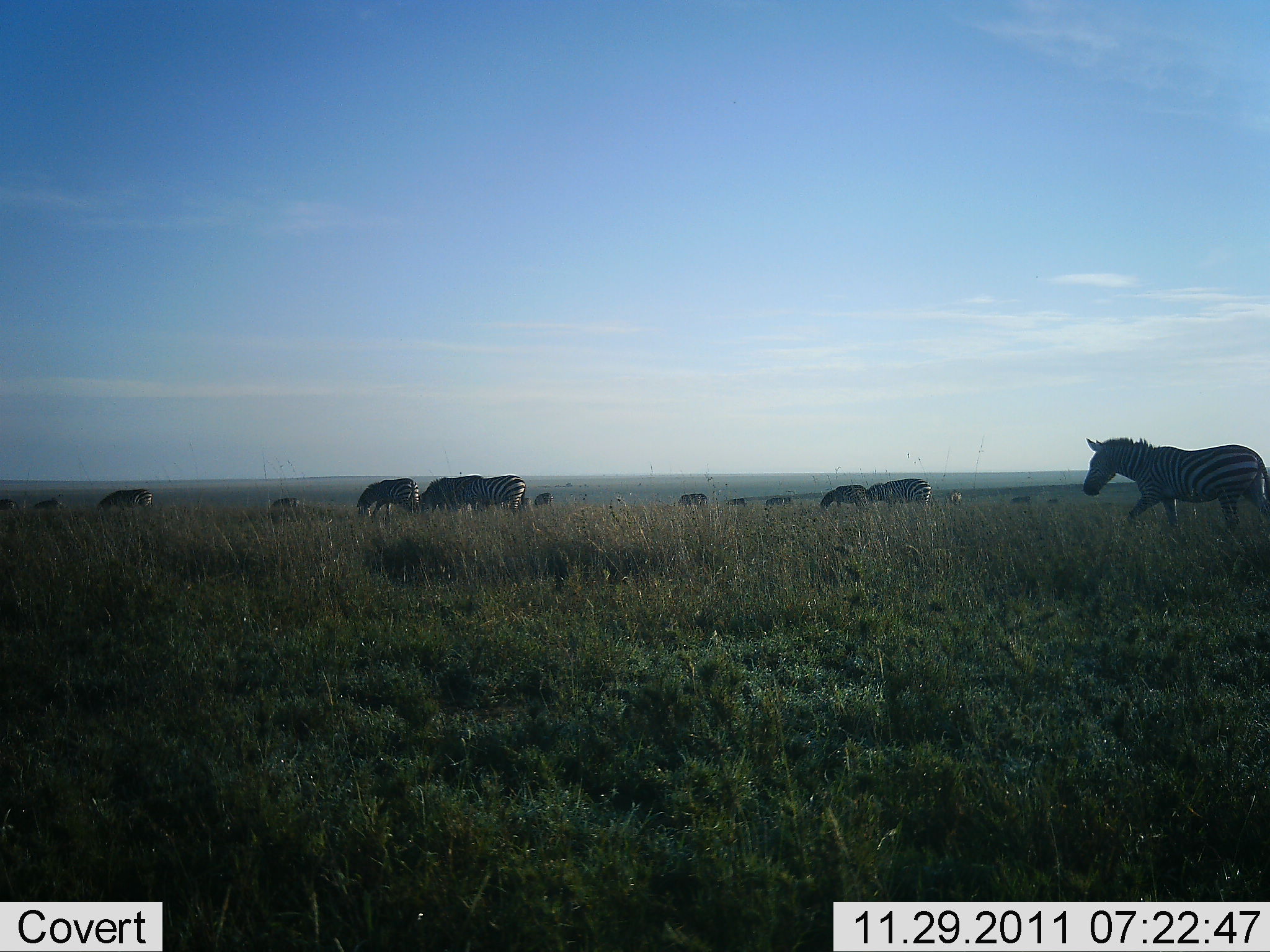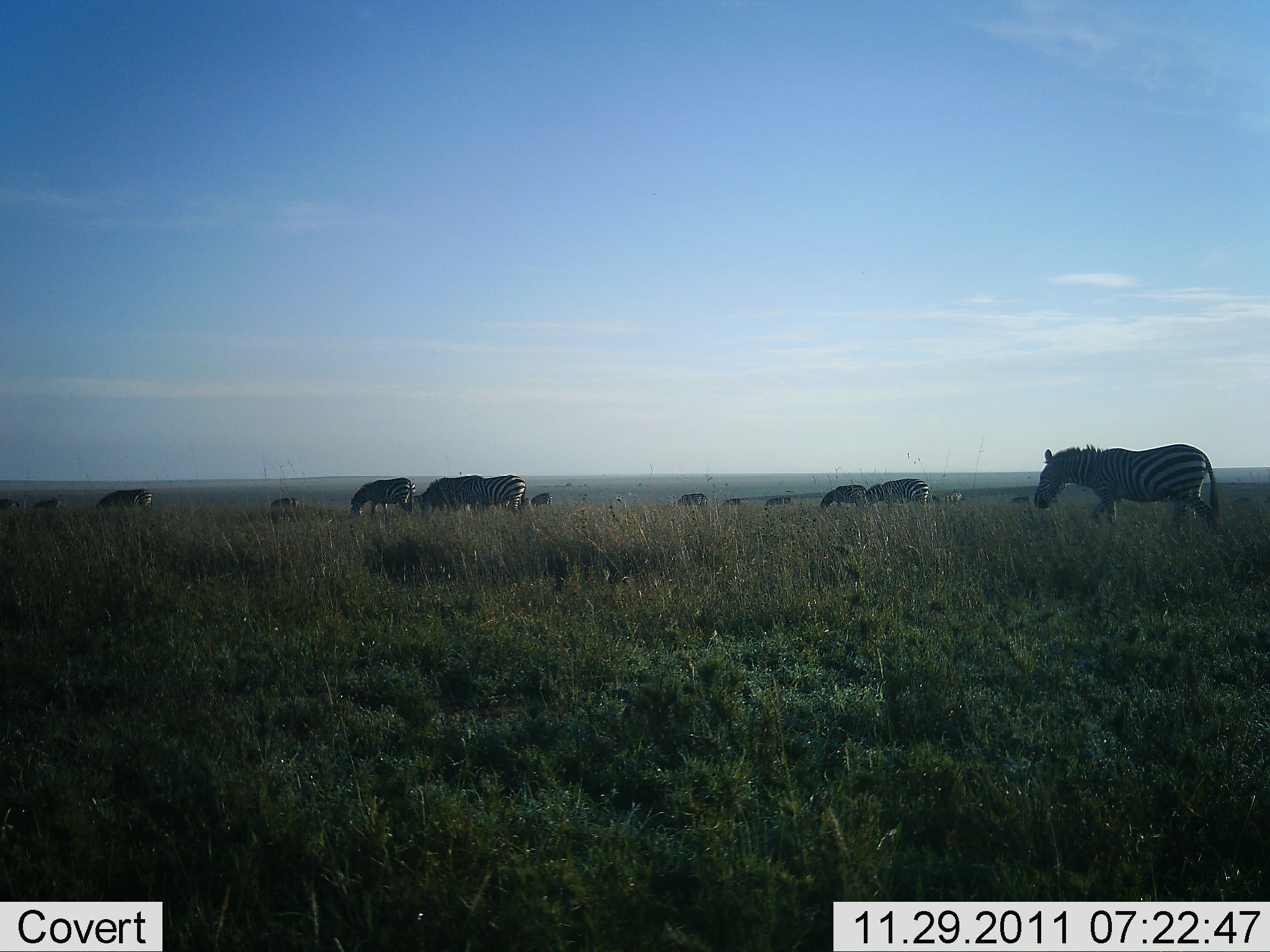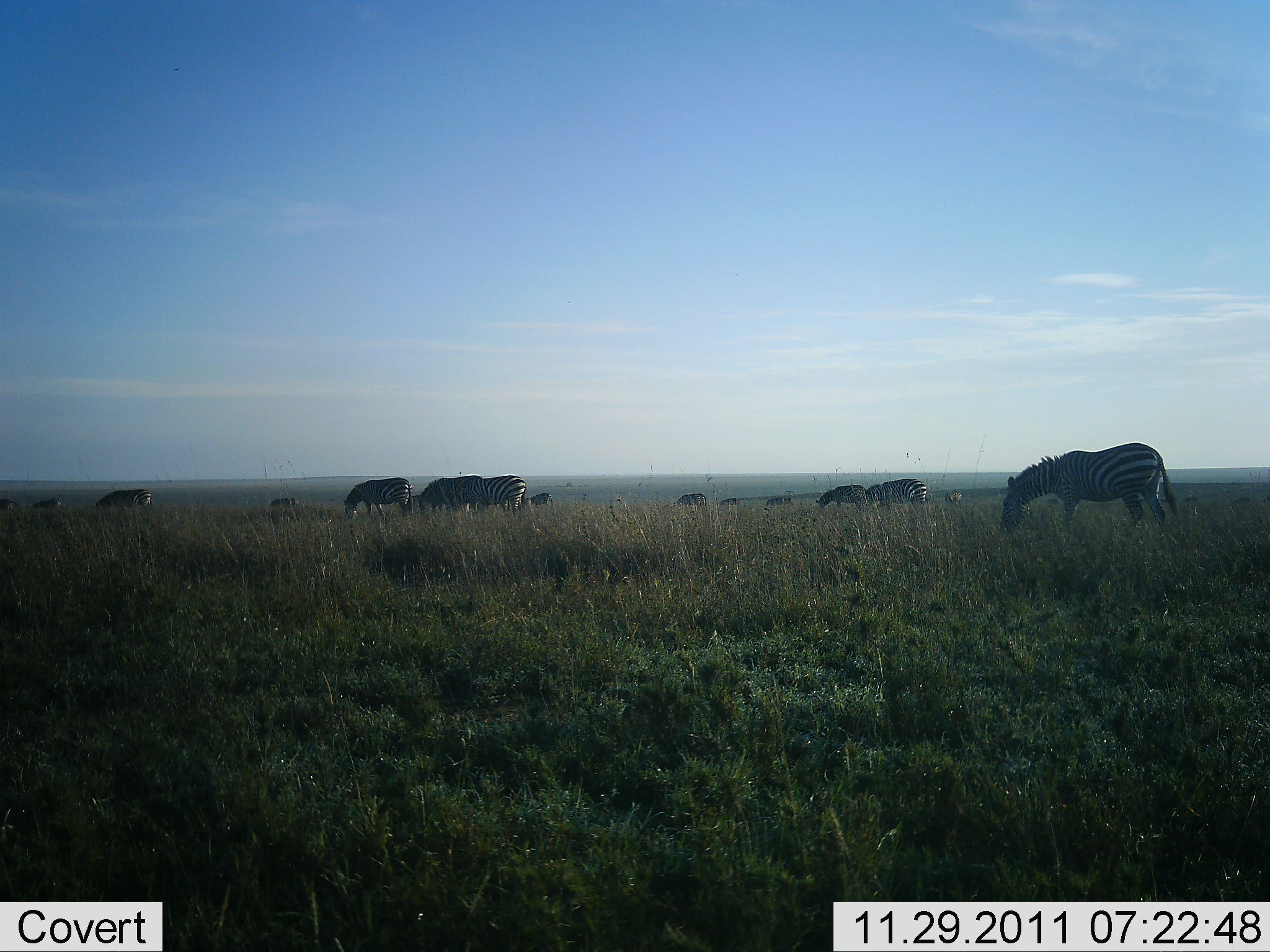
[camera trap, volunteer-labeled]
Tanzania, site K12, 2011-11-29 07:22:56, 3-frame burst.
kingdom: Animalia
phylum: Chordata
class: Mammalia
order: Perissodactyla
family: Equidae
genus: Equus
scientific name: Equus quagga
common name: plains zebra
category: zebra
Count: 11-50.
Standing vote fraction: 40%.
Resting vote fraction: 0%.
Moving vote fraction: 90%.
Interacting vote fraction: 0%.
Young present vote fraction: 0%.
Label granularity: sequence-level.